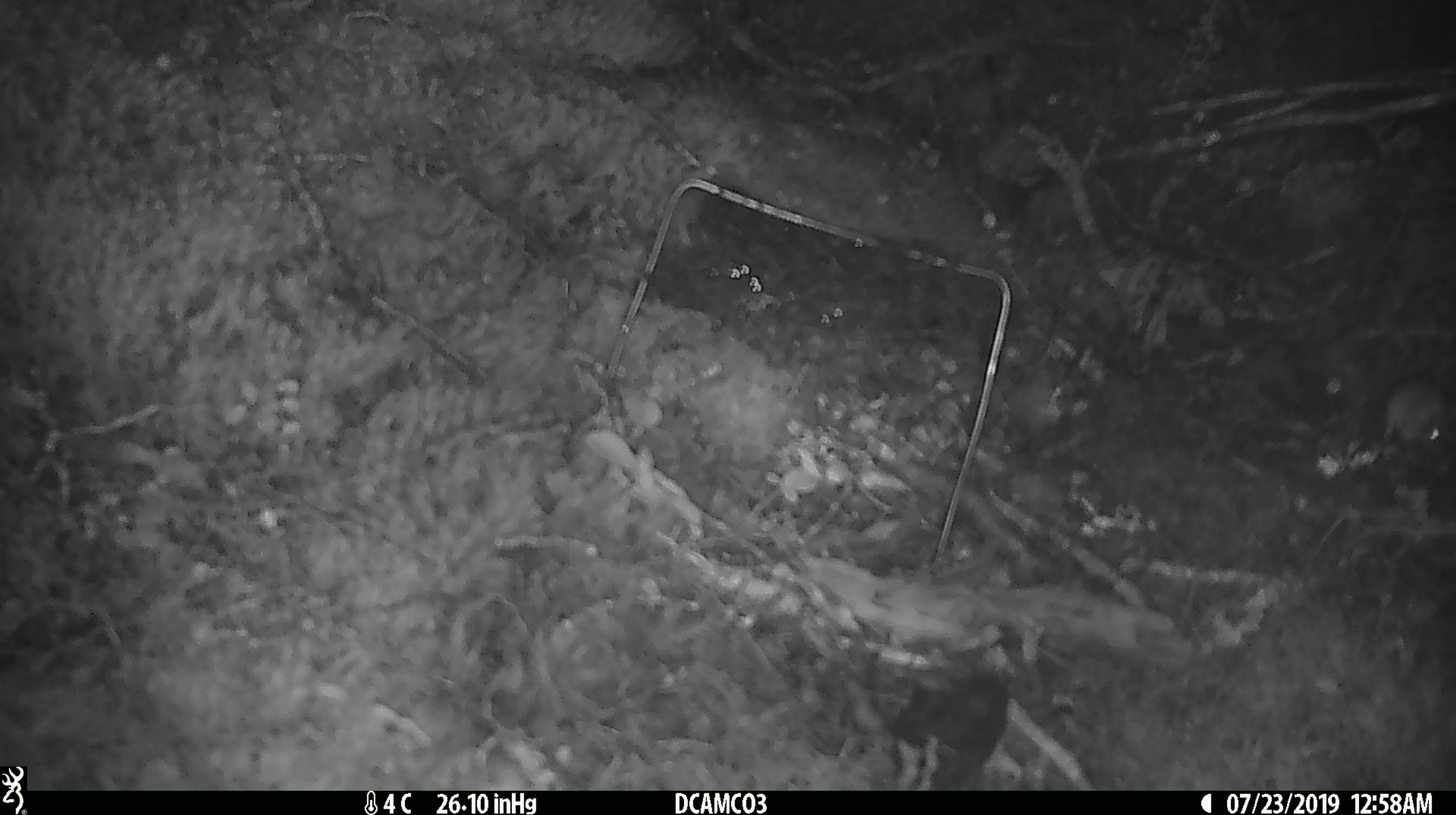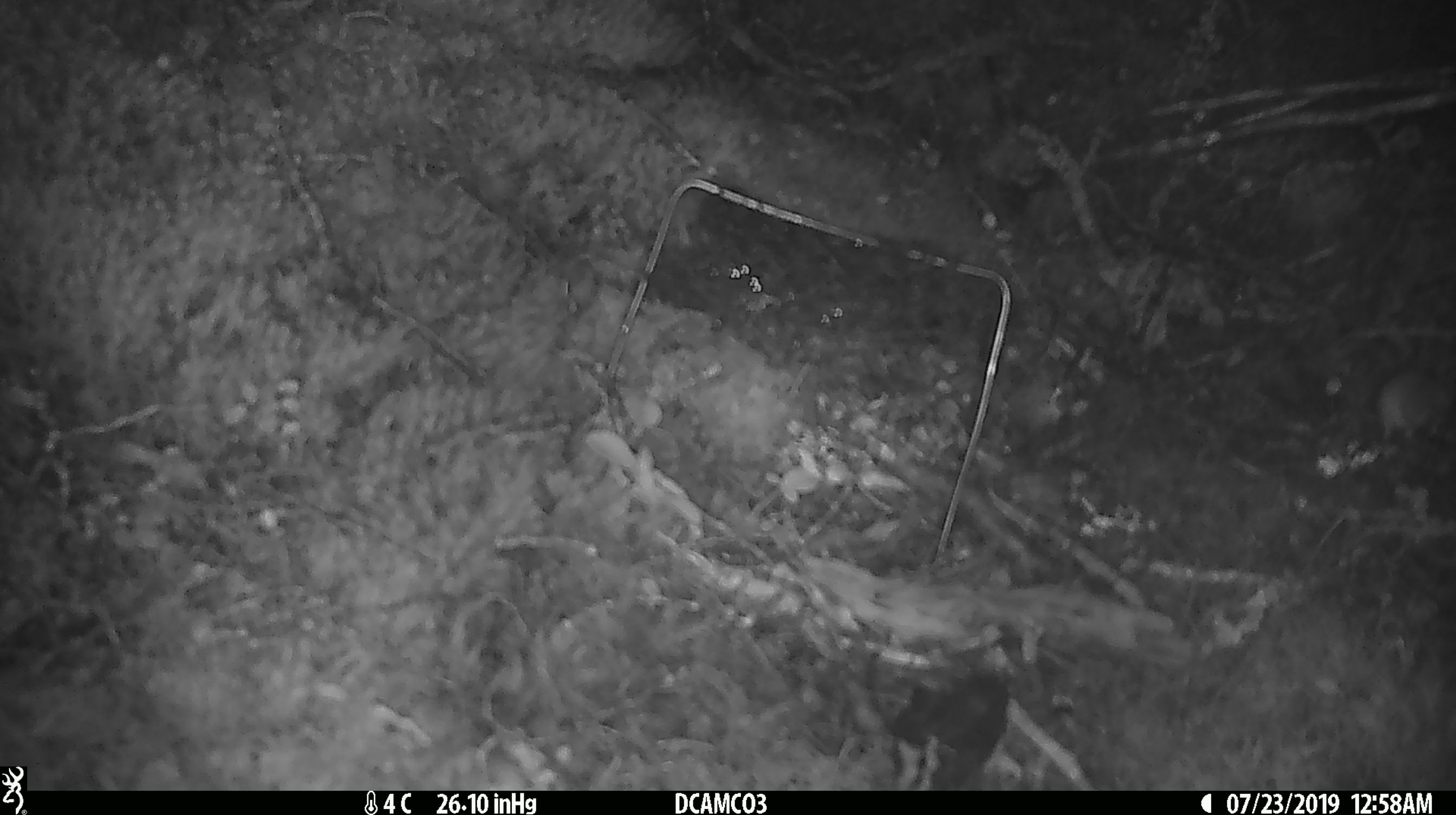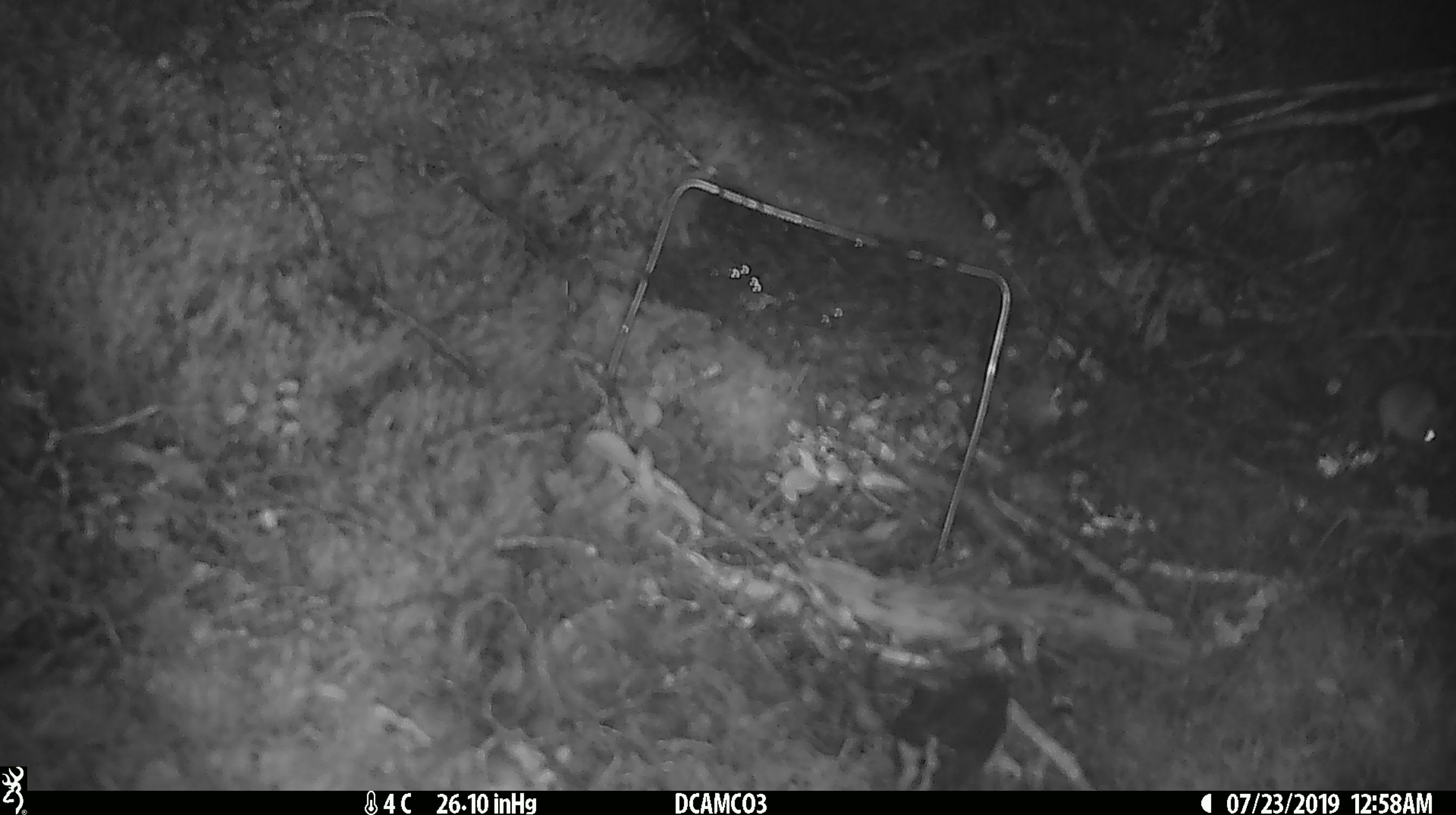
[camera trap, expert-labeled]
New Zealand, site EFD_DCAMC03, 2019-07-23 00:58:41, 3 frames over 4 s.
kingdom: Animalia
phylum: Chordata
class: Mammalia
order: Rodentia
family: Muridae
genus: Mus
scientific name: Mus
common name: mouse